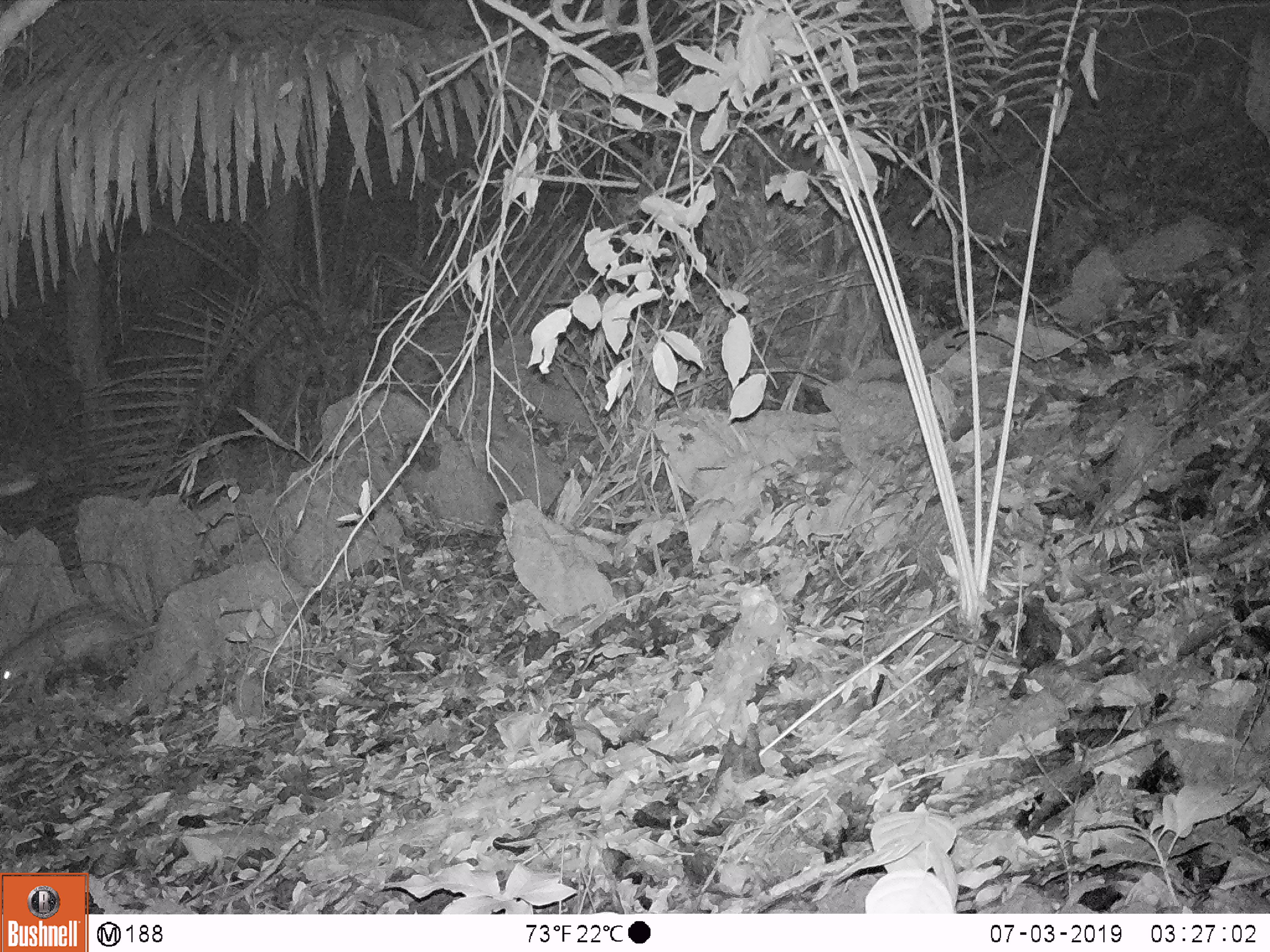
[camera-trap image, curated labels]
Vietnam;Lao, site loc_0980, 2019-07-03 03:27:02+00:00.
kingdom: Animalia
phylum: Chordata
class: Mammalia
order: Rodentia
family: Hystricidae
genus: Atherurus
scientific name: Atherurus macrourus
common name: asiatic brush-tailed porcupine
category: asiatic brush tailed porcupine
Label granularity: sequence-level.